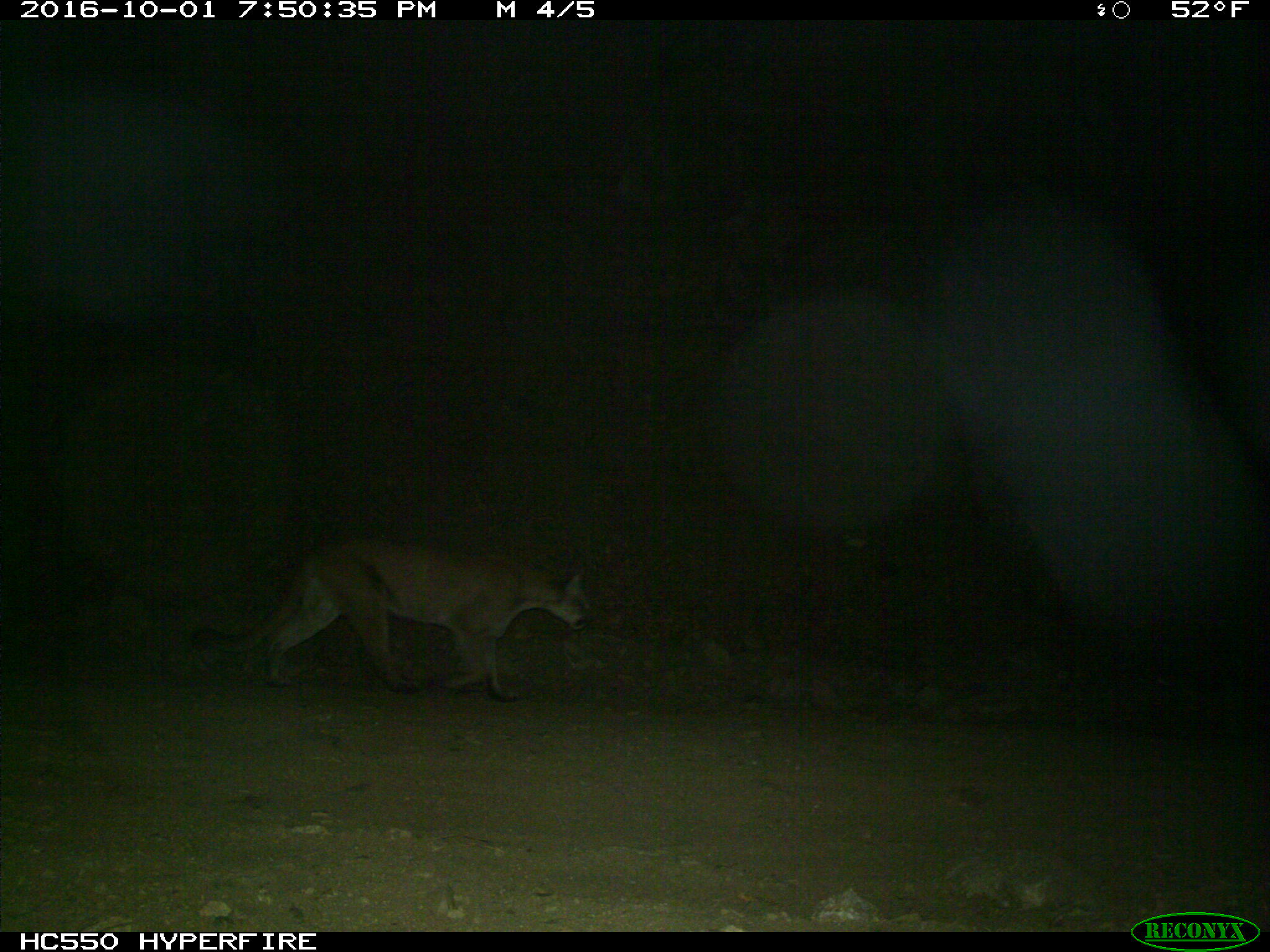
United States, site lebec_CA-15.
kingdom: Animalia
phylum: Chordata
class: Mammalia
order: Carnivora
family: Felidae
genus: Puma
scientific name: Puma concolor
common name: mountain lion